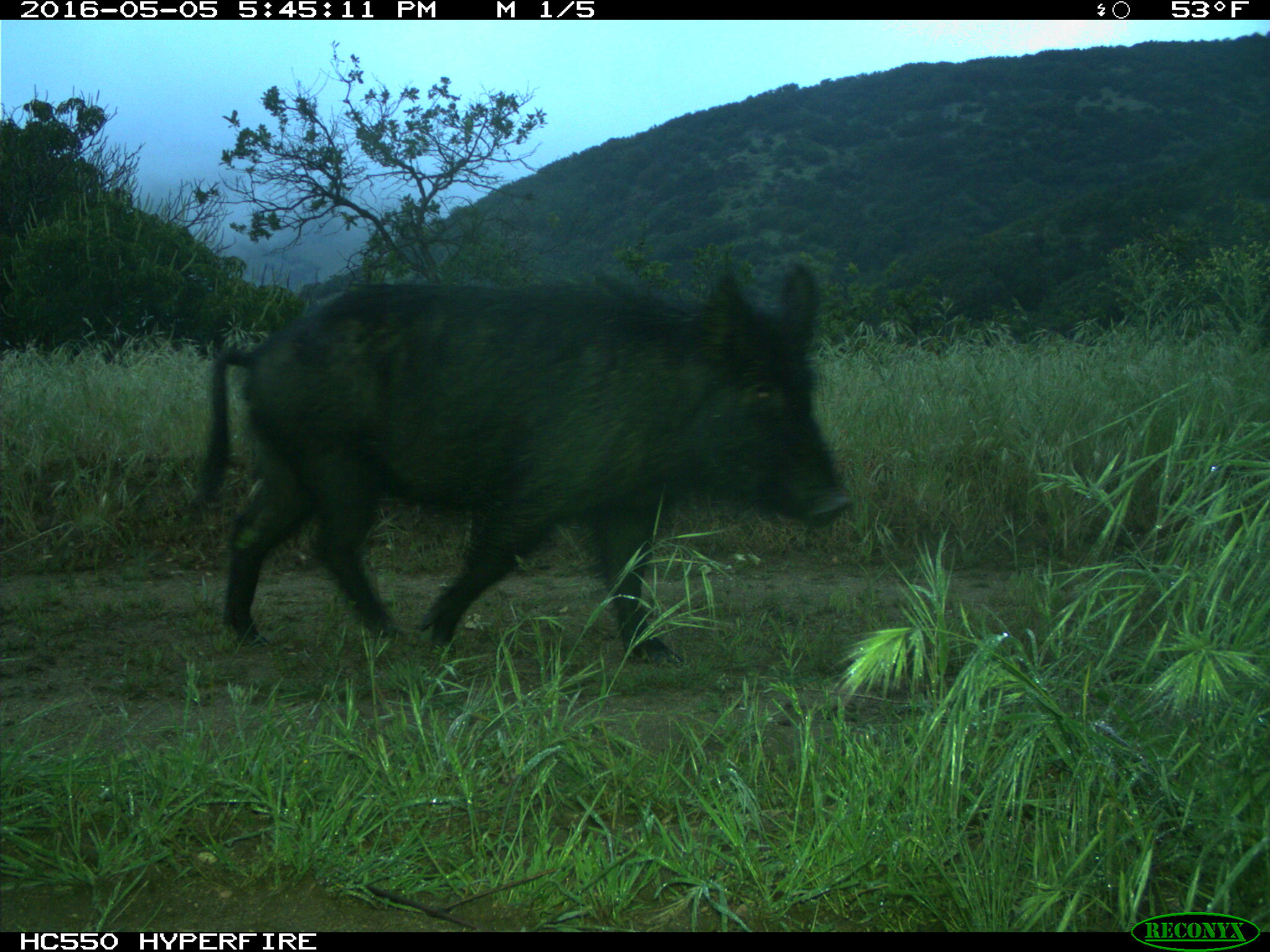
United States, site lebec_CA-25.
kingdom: Animalia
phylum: Chordata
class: Mammalia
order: Artiodactyla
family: Suidae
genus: Sus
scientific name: Sus scrofa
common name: wild boar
Sus scrofa (wild boar).